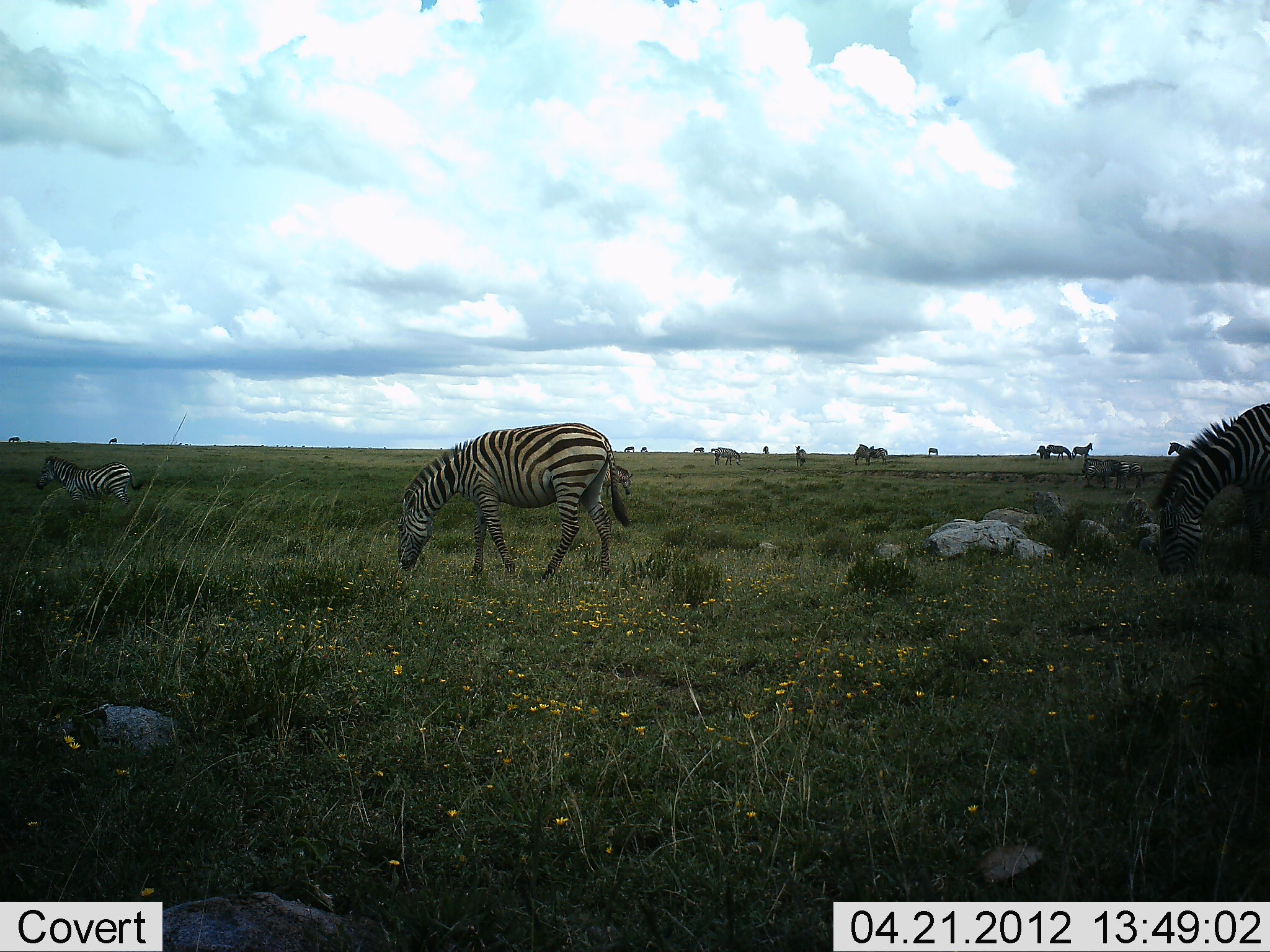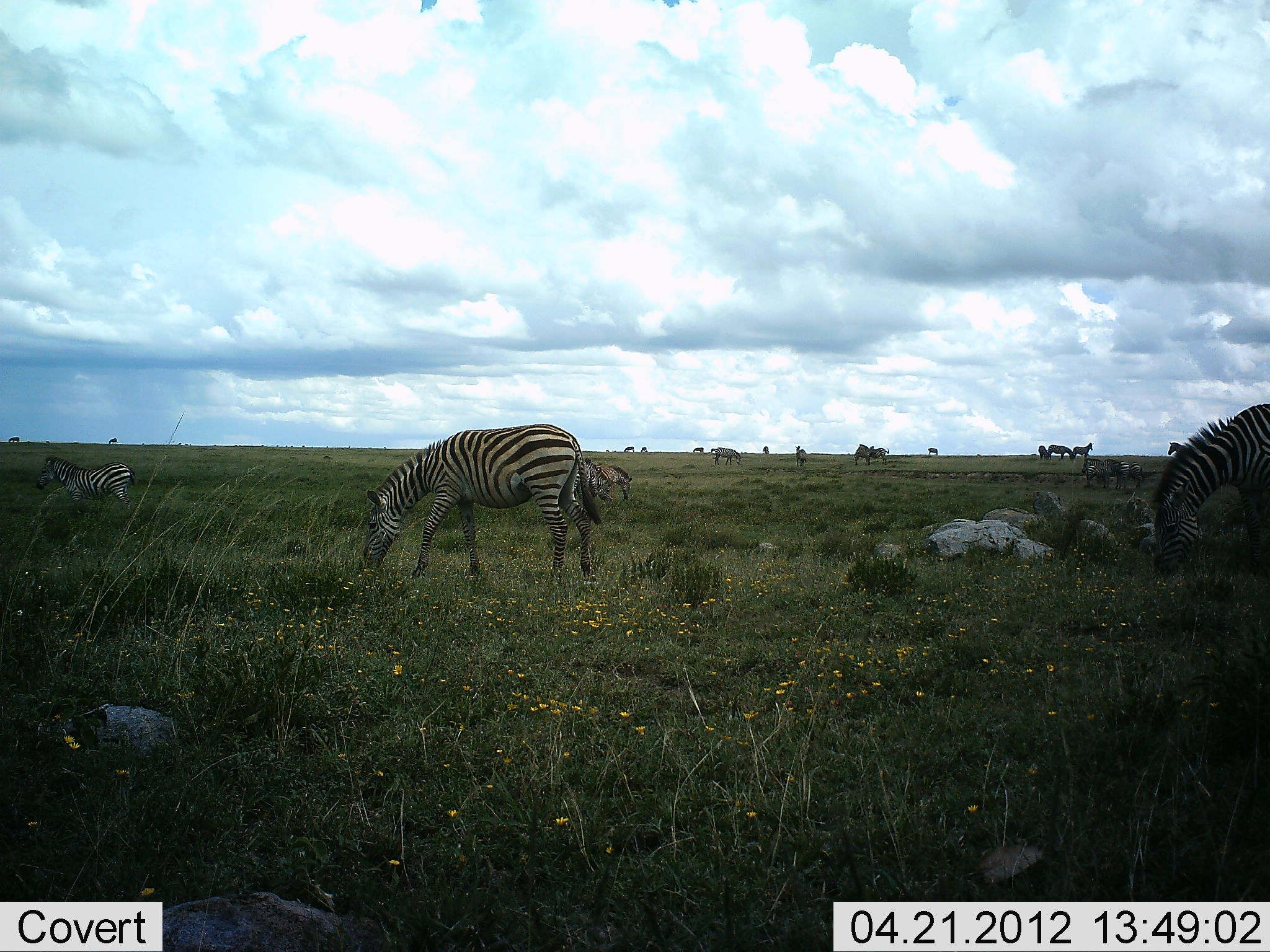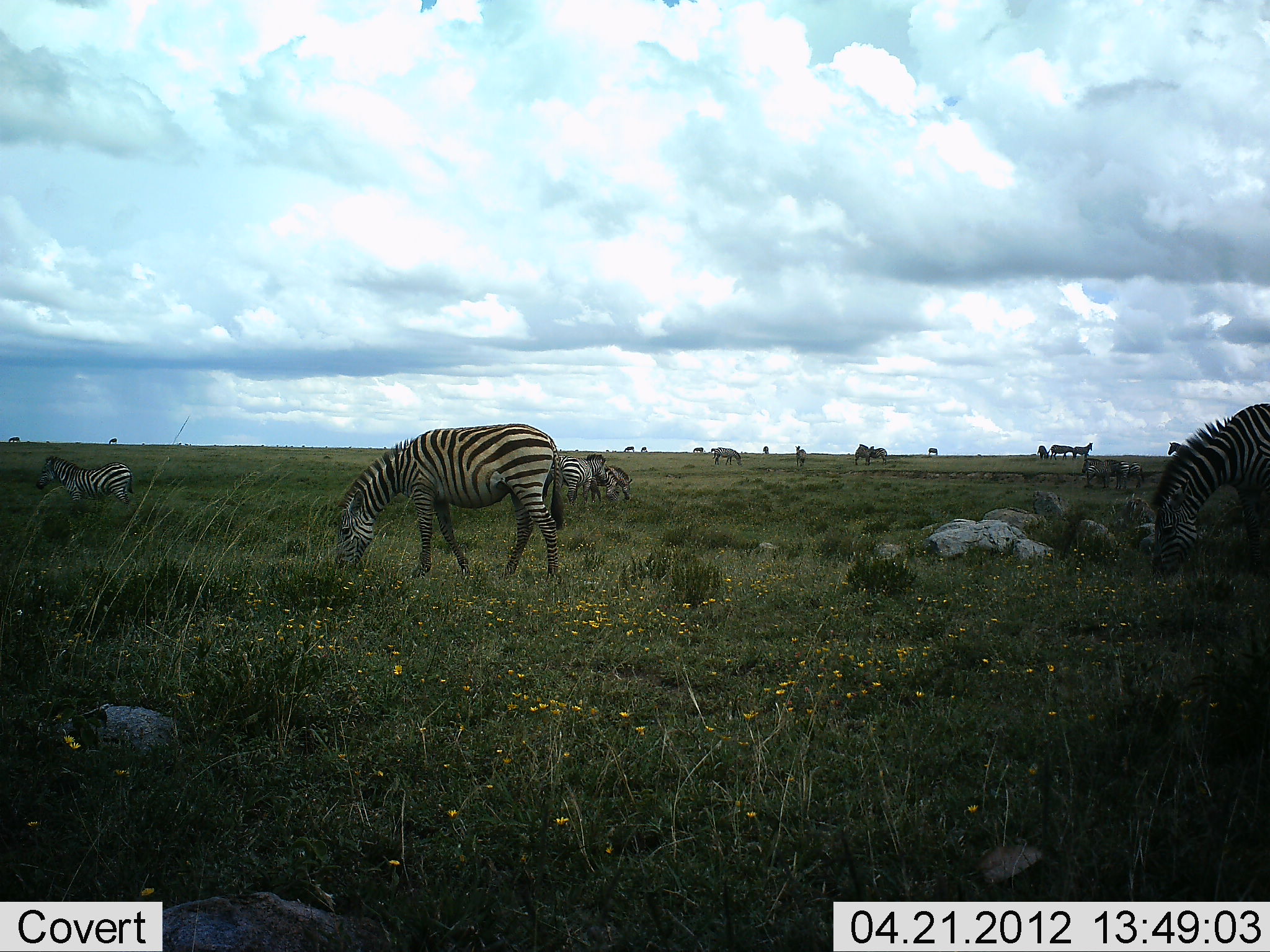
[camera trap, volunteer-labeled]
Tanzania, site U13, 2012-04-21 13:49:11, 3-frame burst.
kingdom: Animalia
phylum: Chordata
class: Mammalia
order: Perissodactyla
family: Equidae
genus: Equus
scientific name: Equus quagga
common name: plains zebra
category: zebra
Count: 11-50.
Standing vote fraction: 65%.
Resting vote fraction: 0%.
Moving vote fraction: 47%.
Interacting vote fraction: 0%.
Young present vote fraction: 12%.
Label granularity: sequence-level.